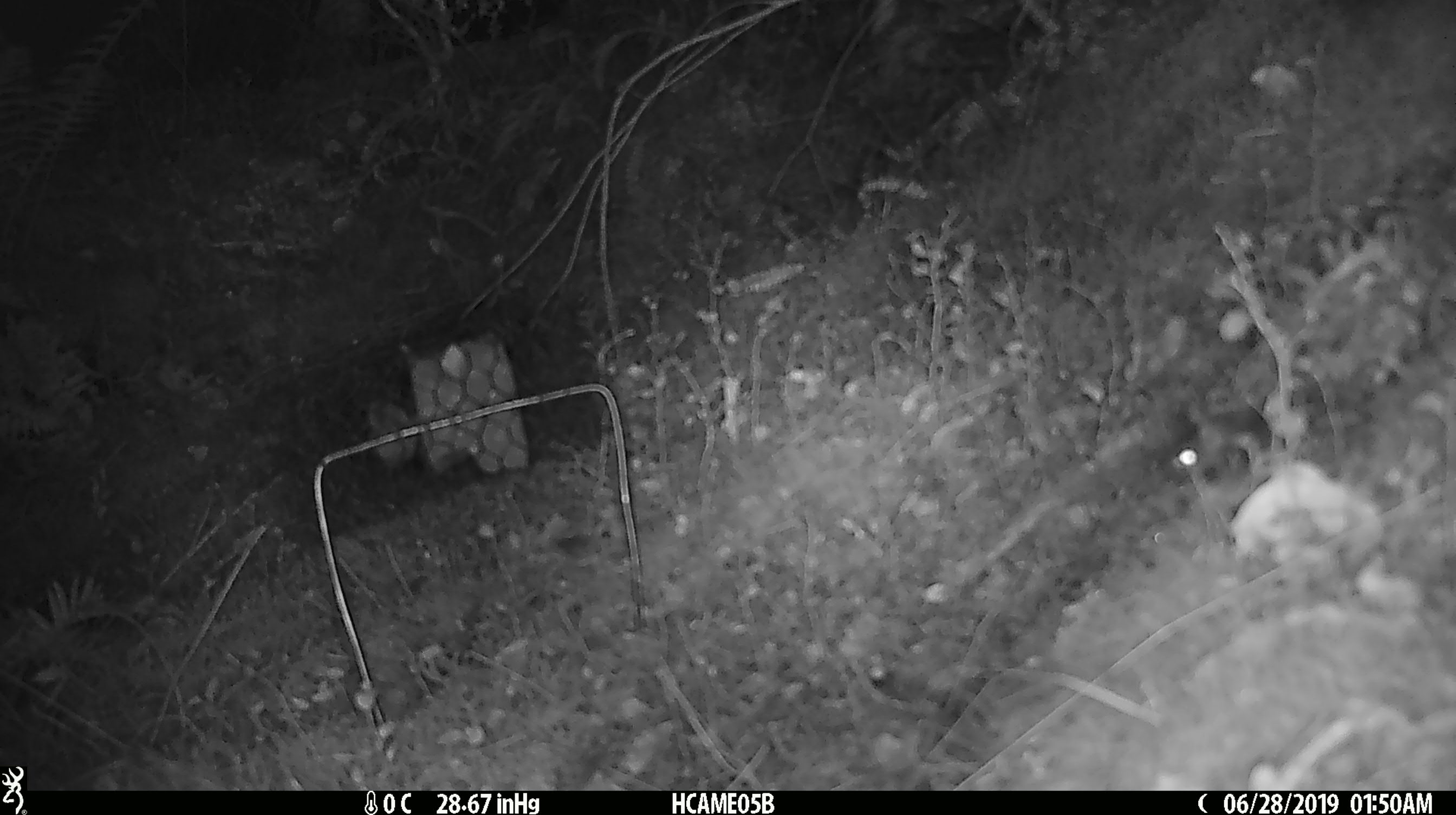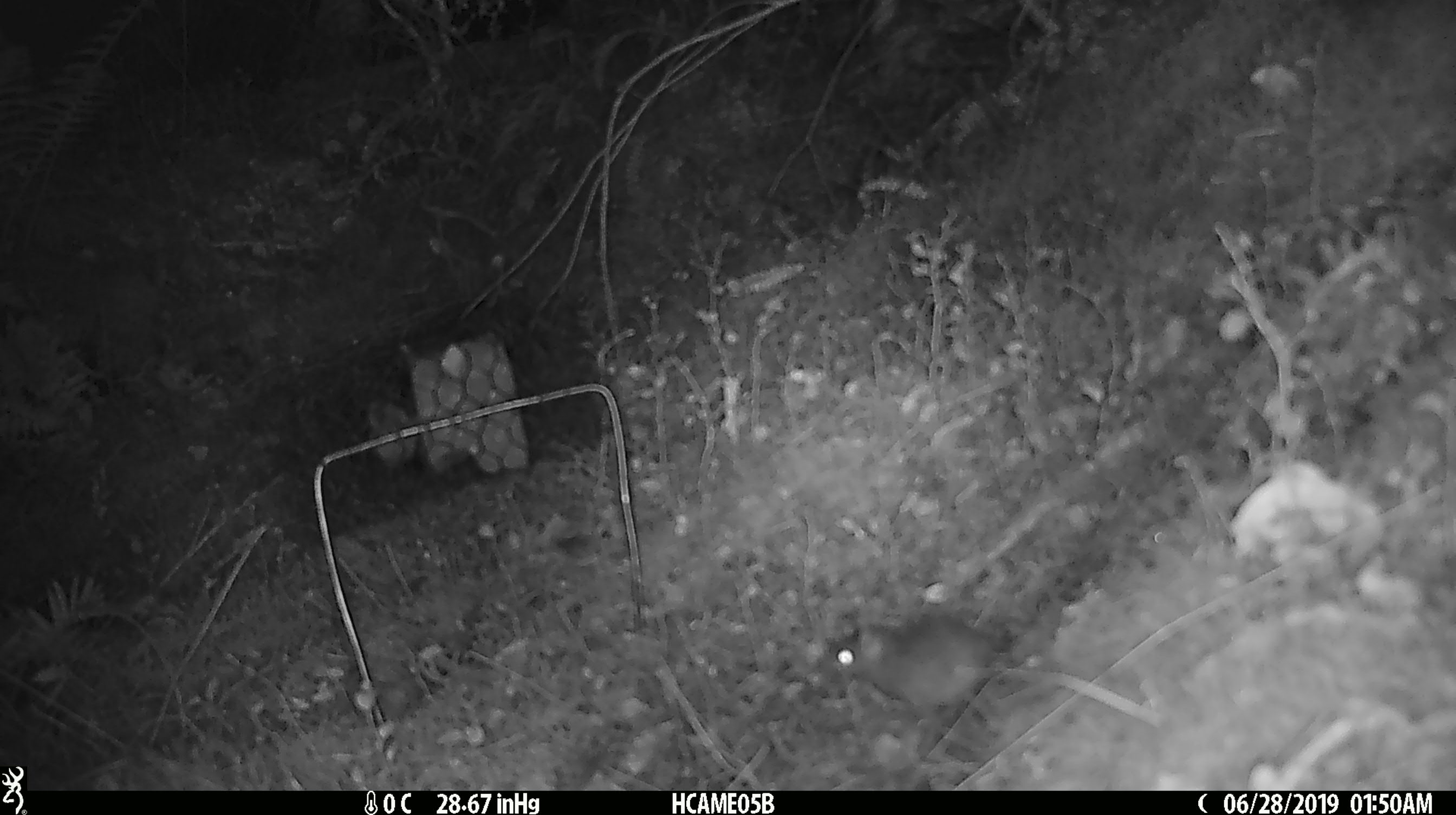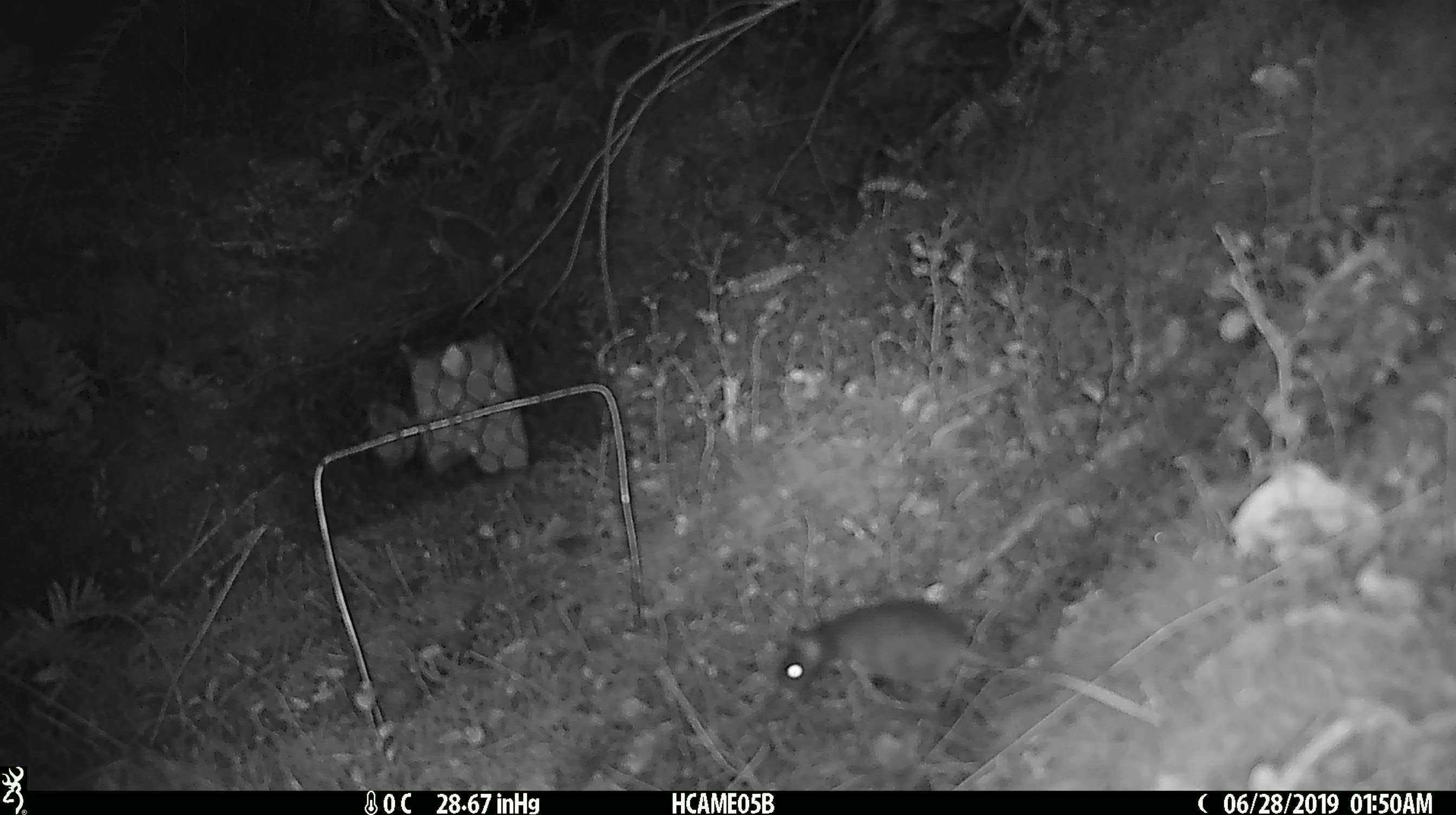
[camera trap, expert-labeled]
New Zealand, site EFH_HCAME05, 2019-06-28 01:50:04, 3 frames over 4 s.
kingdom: Animalia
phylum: Chordata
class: Mammalia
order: Rodentia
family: Muridae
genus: Mus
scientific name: Mus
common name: mouse